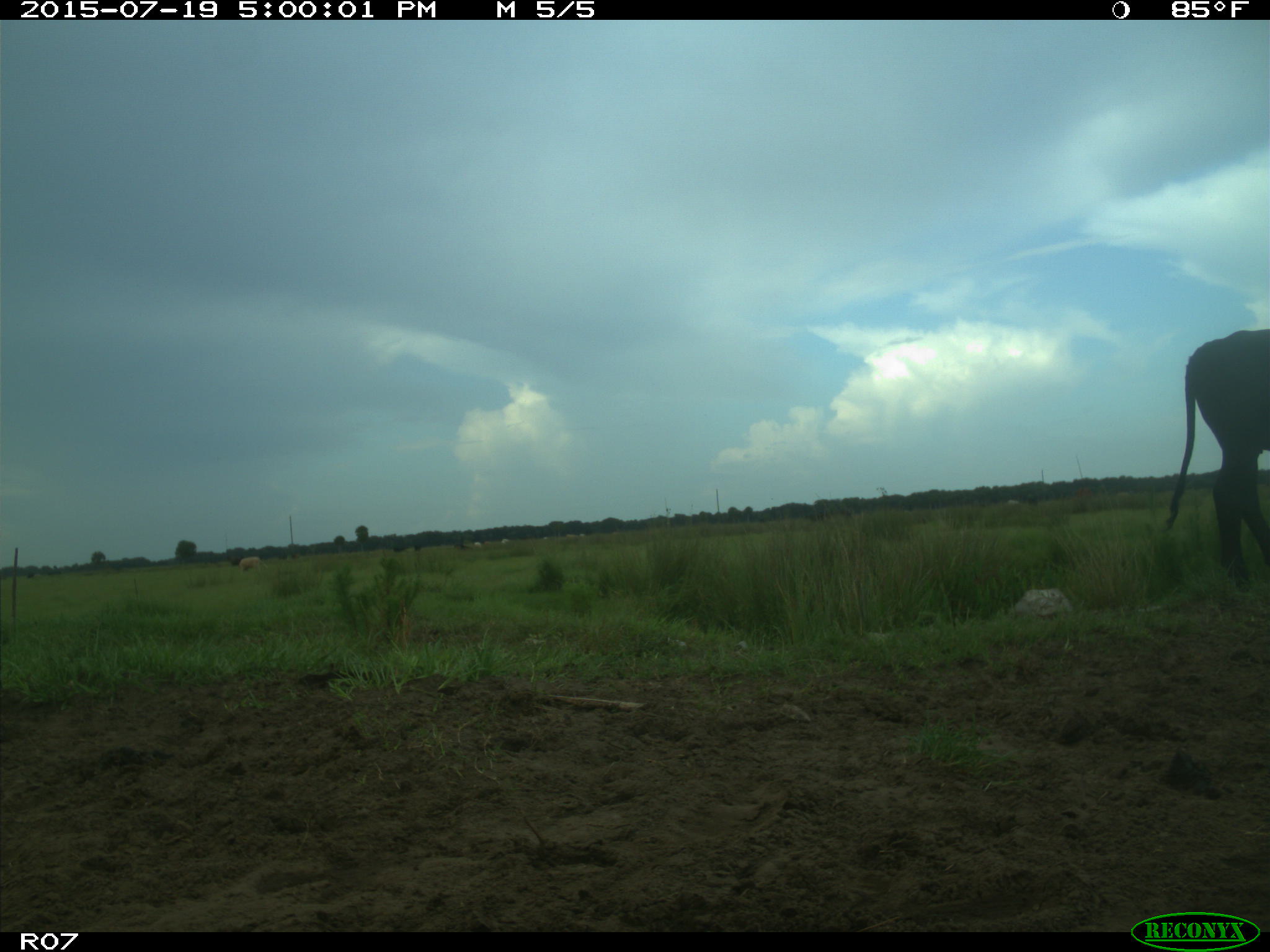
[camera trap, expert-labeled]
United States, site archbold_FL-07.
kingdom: Animalia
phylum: Chordata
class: Mammalia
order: Artiodactyla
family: Bovidae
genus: Bos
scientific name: Bos taurus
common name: domestic cow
Bos taurus (domestic cow).